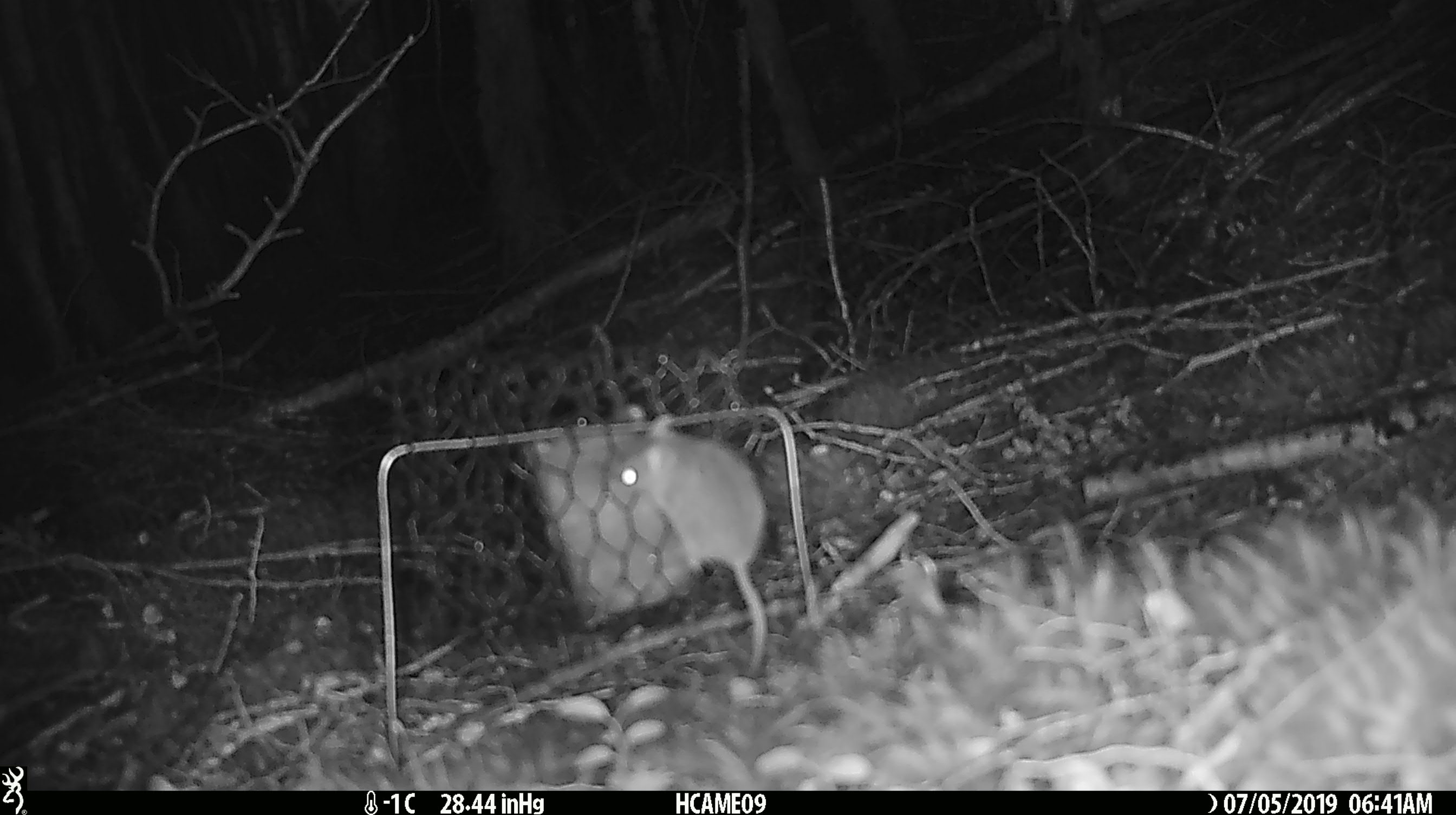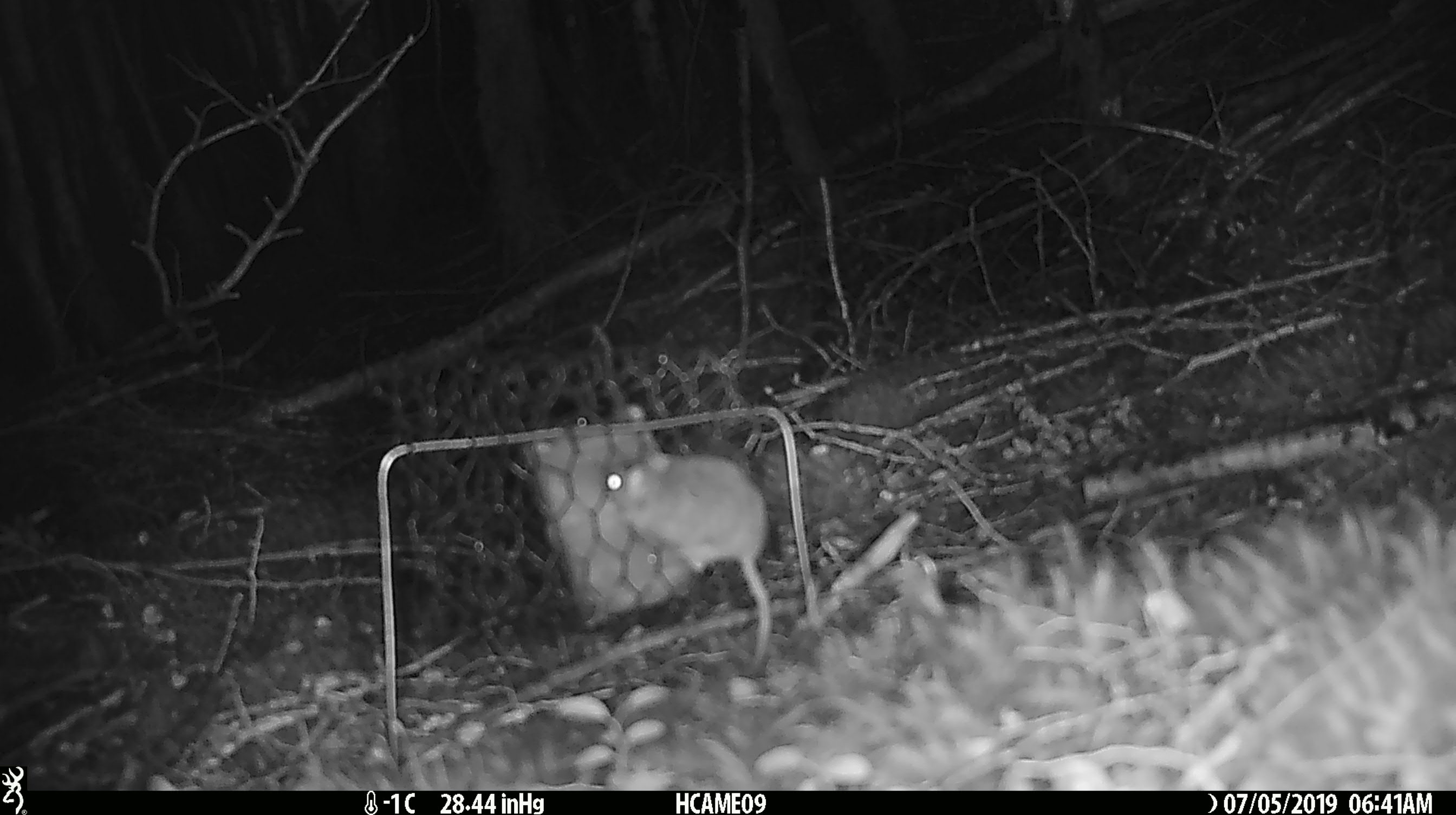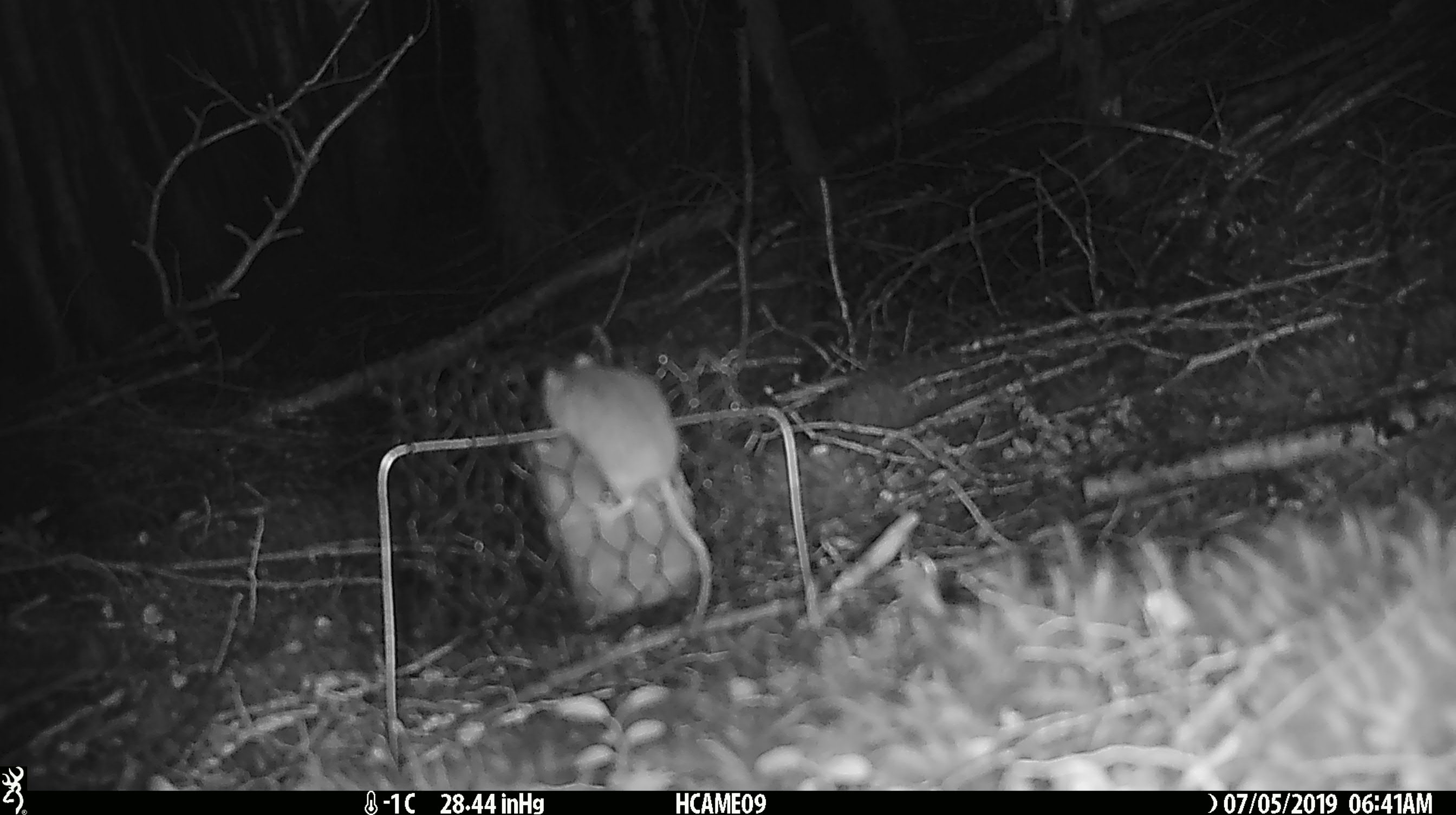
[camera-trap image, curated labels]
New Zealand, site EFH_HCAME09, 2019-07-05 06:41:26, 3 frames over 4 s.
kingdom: Animalia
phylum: Chordata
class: Mammalia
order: Rodentia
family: Muridae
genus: Mus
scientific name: Mus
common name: mouse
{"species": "mouse (Mus)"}